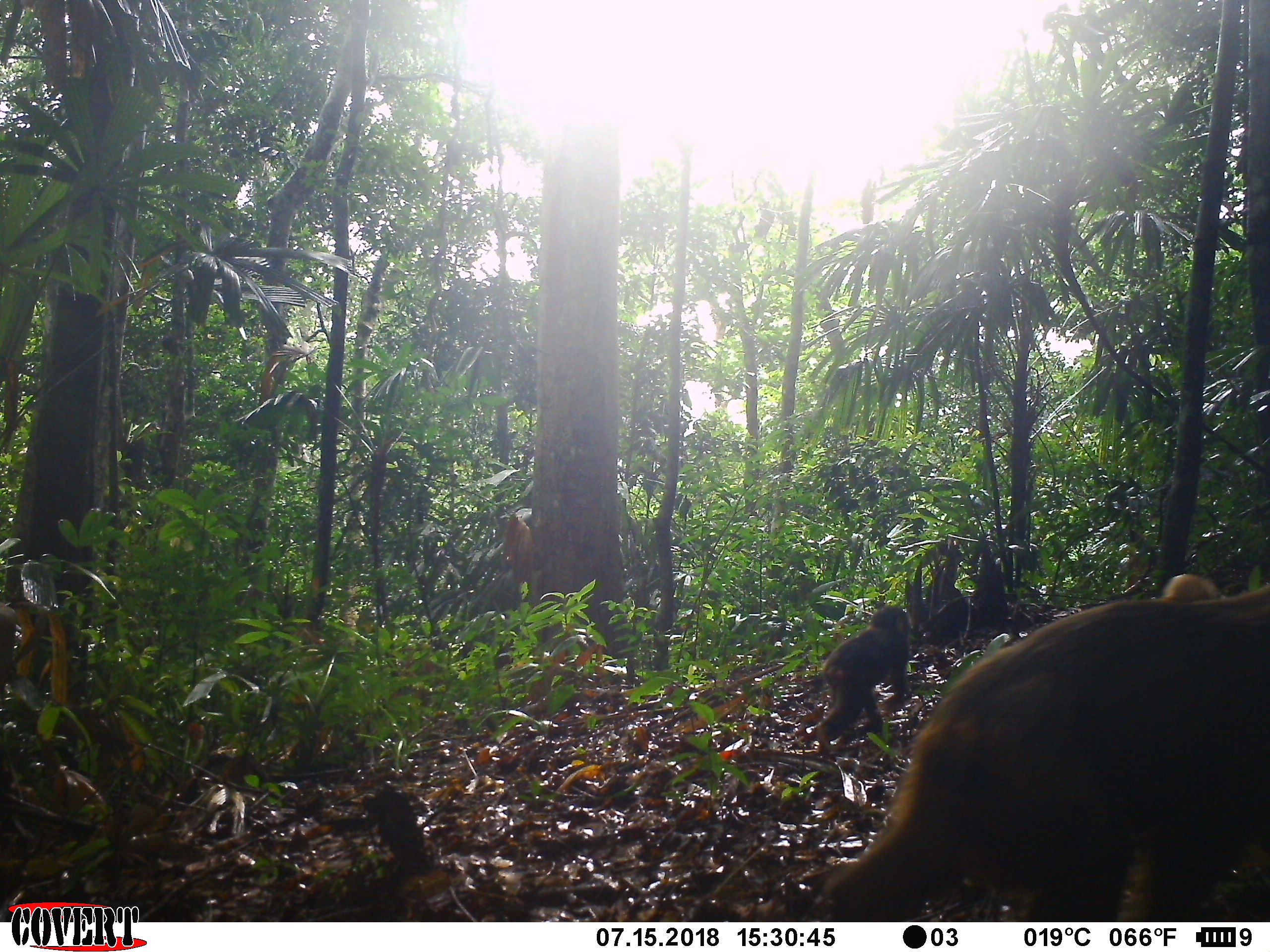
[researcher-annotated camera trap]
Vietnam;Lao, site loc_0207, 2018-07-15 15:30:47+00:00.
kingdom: Animalia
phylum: Chordata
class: Mammalia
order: Primates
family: Cercopithecidae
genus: Macaca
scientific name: Macaca arctoides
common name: stump-tailed macaque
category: stump tailed macaque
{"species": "stump tailed macaque (stump-tailed macaque) (Macaca arctoides)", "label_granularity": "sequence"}